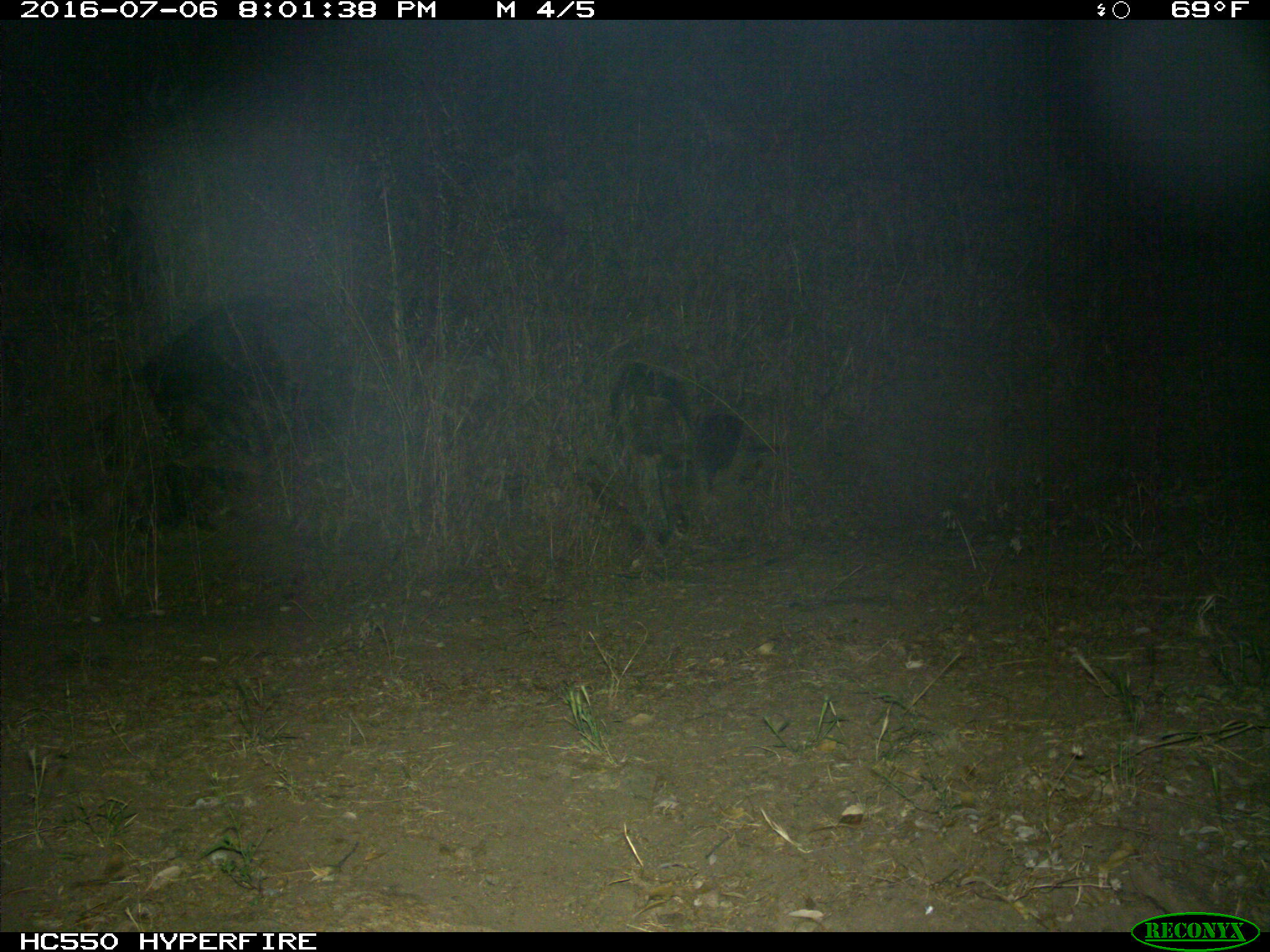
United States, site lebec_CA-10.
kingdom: Animalia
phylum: Chordata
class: Mammalia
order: Artiodactyla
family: Bovidae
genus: Bos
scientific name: Bos taurus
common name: domestic cow